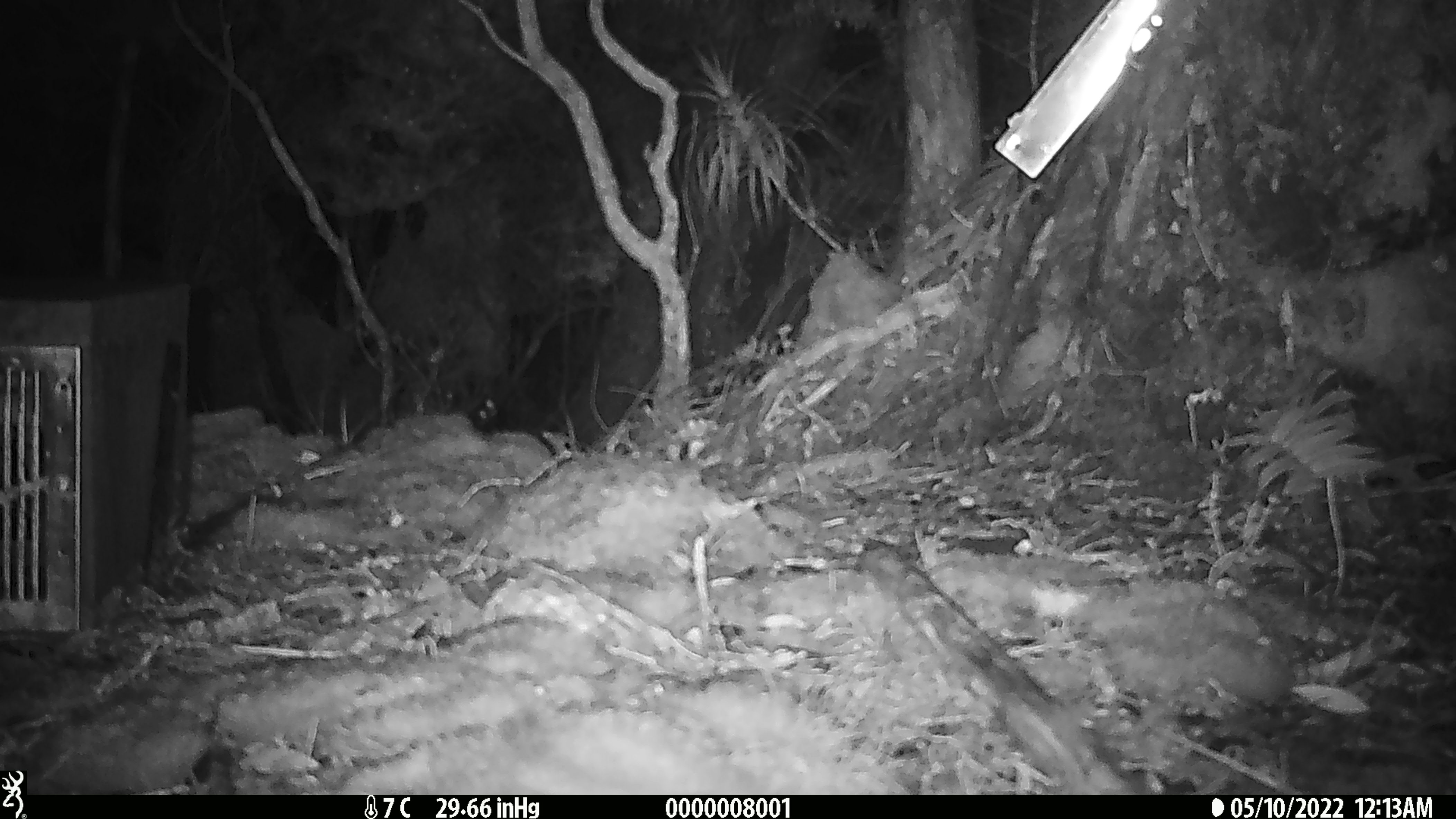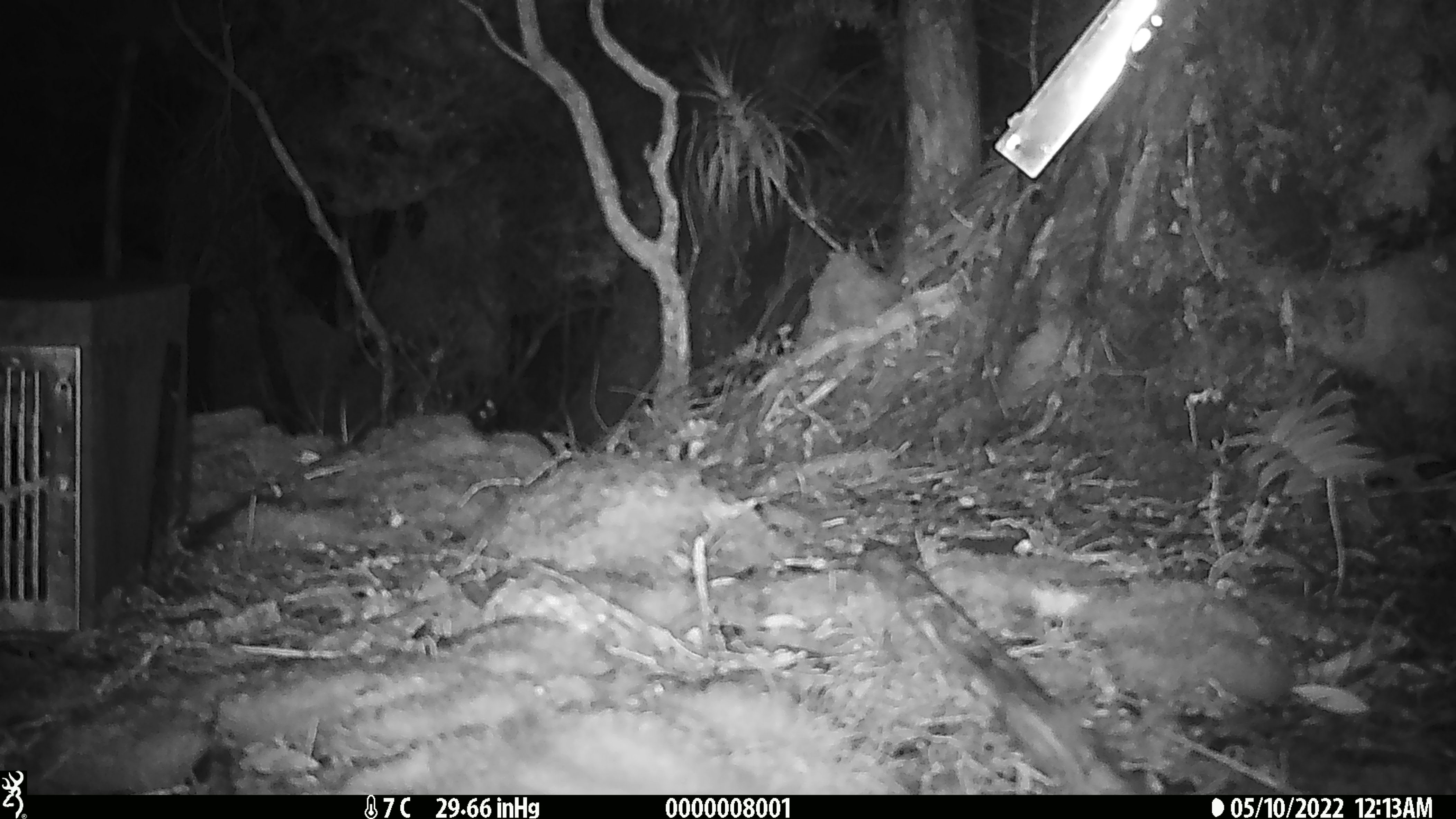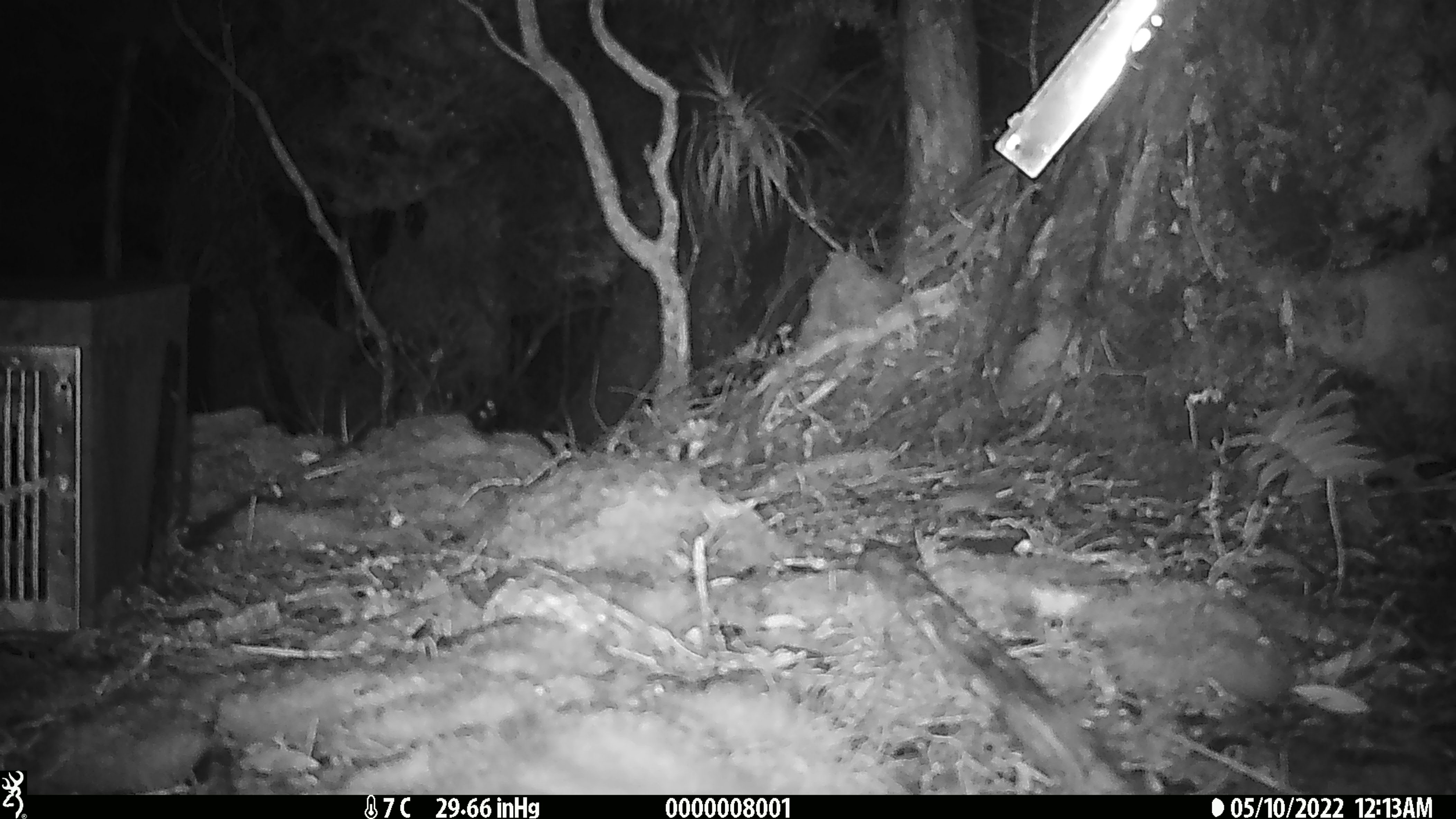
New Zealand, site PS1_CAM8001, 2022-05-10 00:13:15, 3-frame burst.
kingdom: Animalia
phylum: Chordata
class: Mammalia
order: Rodentia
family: Muridae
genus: Mus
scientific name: Mus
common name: mouse